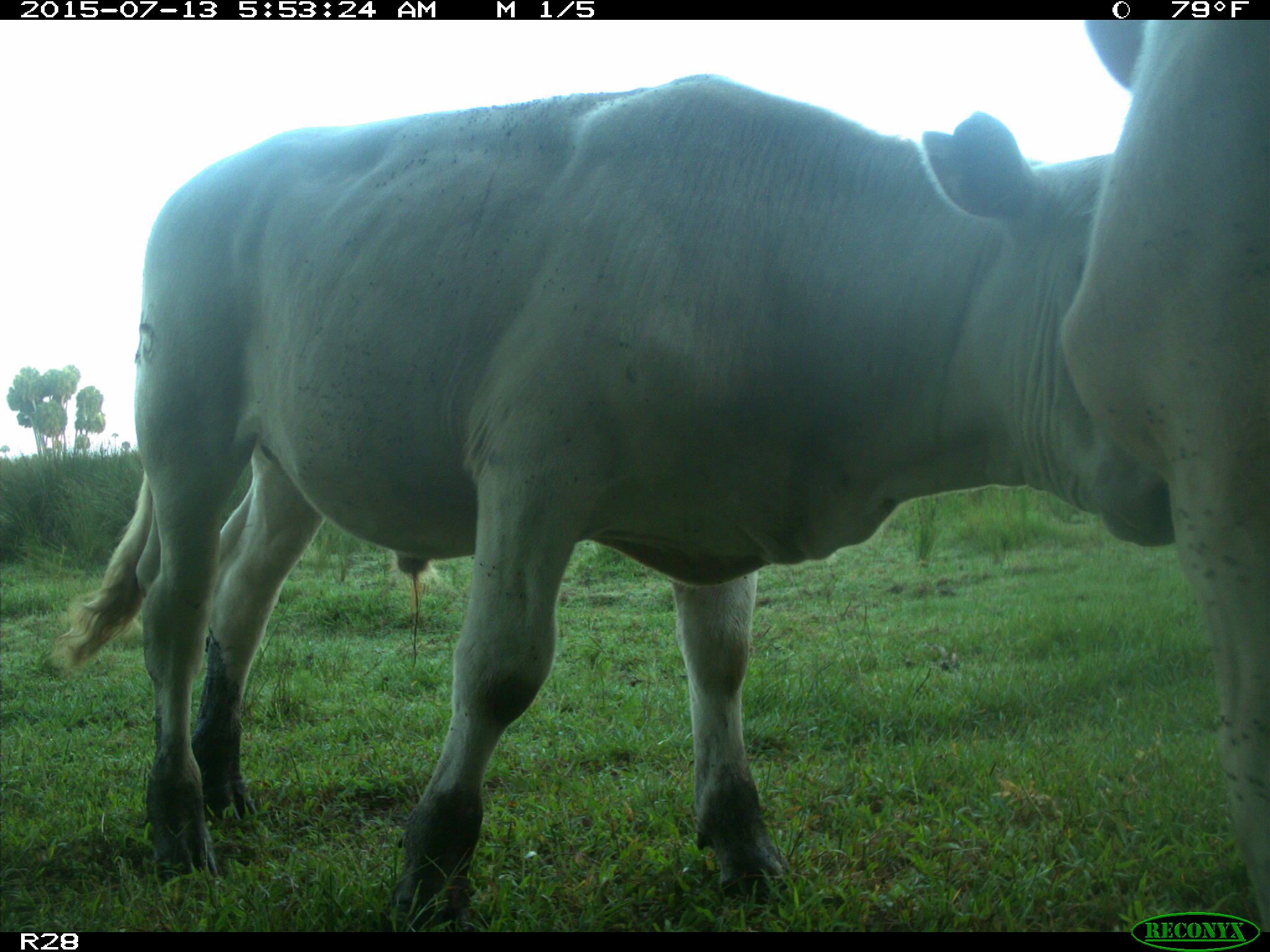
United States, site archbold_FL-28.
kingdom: Animalia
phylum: Chordata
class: Mammalia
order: Artiodactyla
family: Bovidae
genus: Bos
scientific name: Bos taurus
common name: domestic cow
Bos taurus (domestic cow).